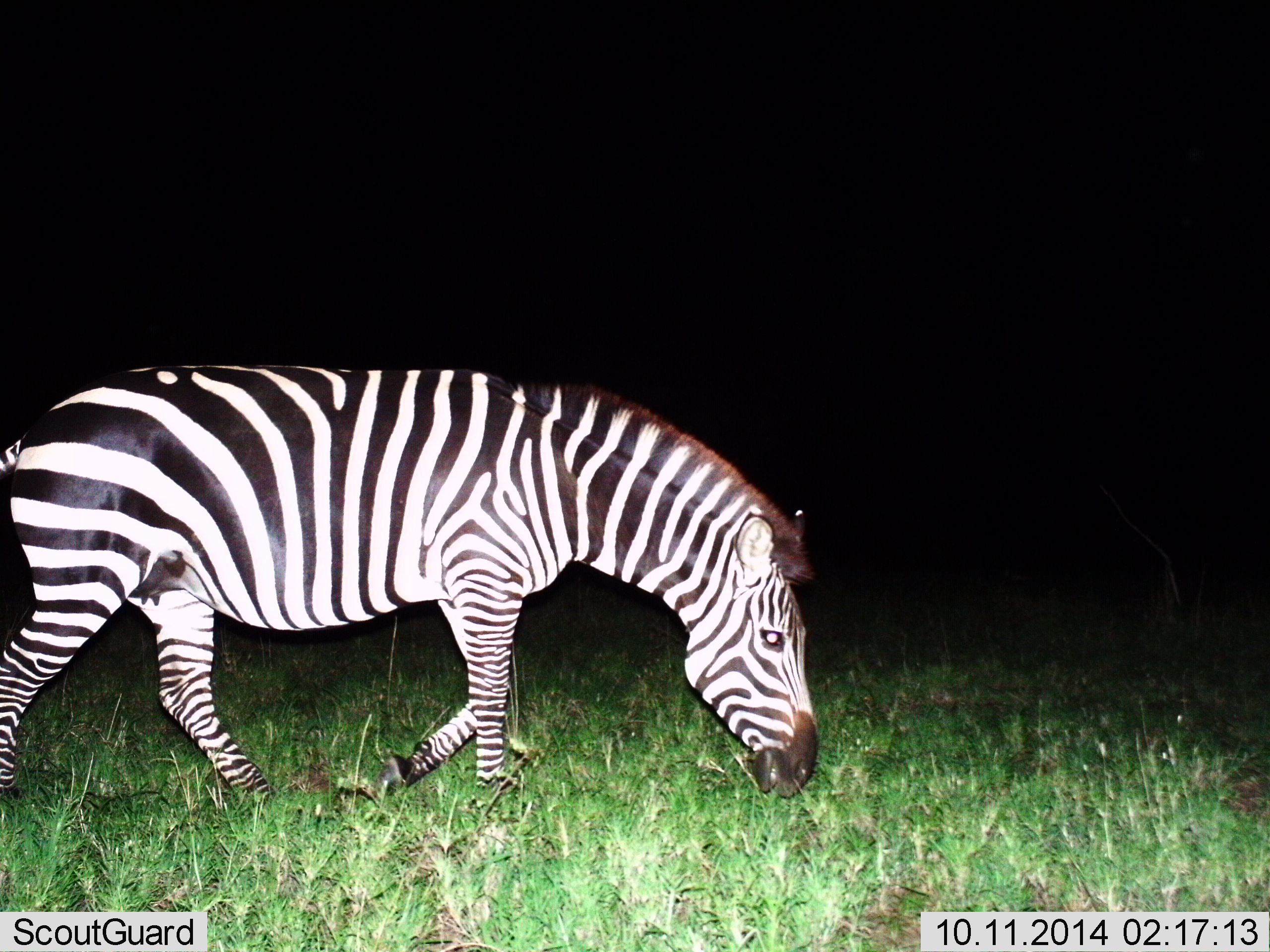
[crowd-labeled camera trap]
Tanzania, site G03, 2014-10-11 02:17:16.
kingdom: Animalia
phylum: Chordata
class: Mammalia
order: Perissodactyla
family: Equidae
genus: Equus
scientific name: Equus quagga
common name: plains zebra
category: zebra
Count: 1.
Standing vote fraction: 0%.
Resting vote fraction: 0%.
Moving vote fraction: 60%.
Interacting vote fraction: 0%.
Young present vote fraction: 0%.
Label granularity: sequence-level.